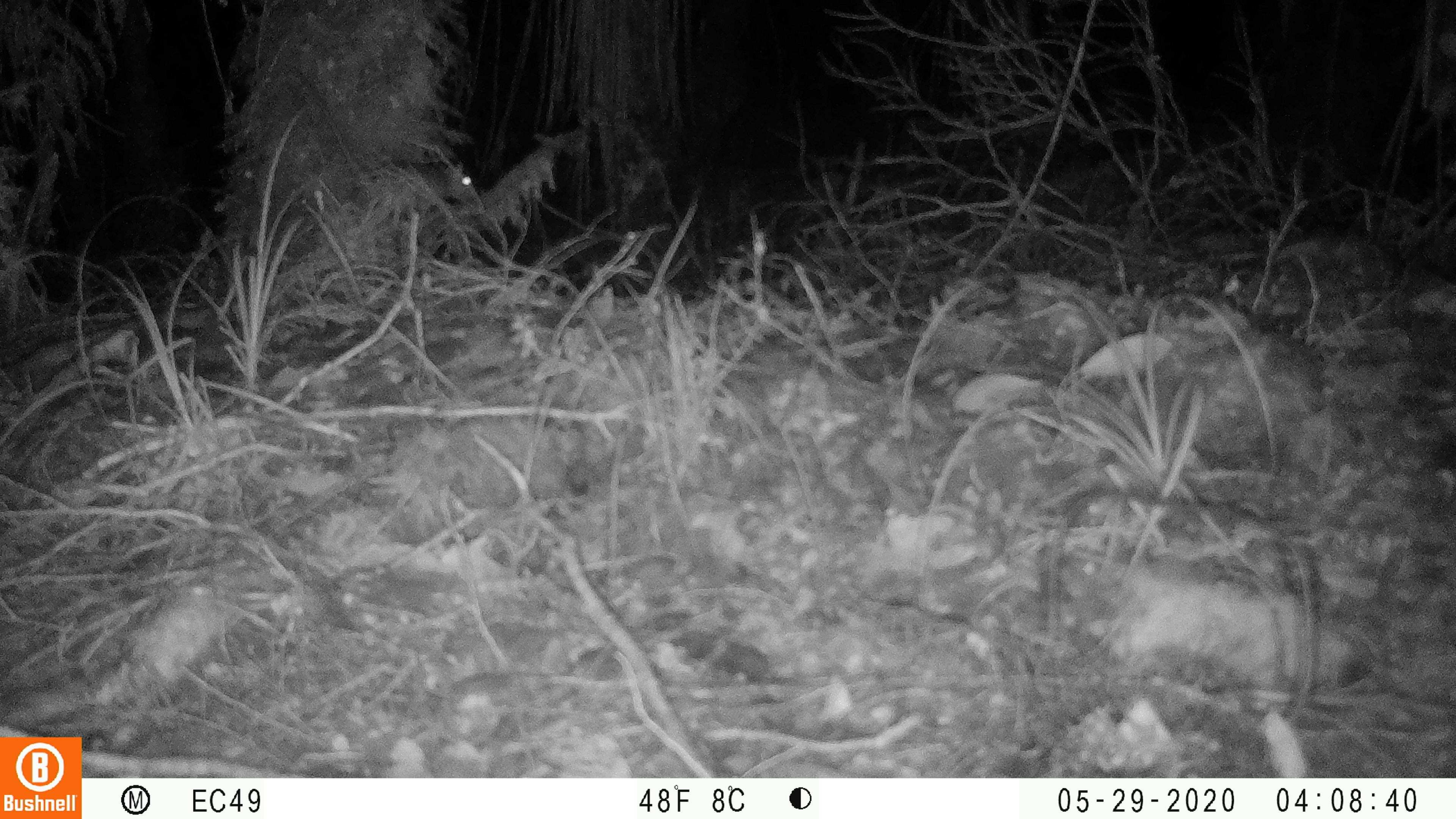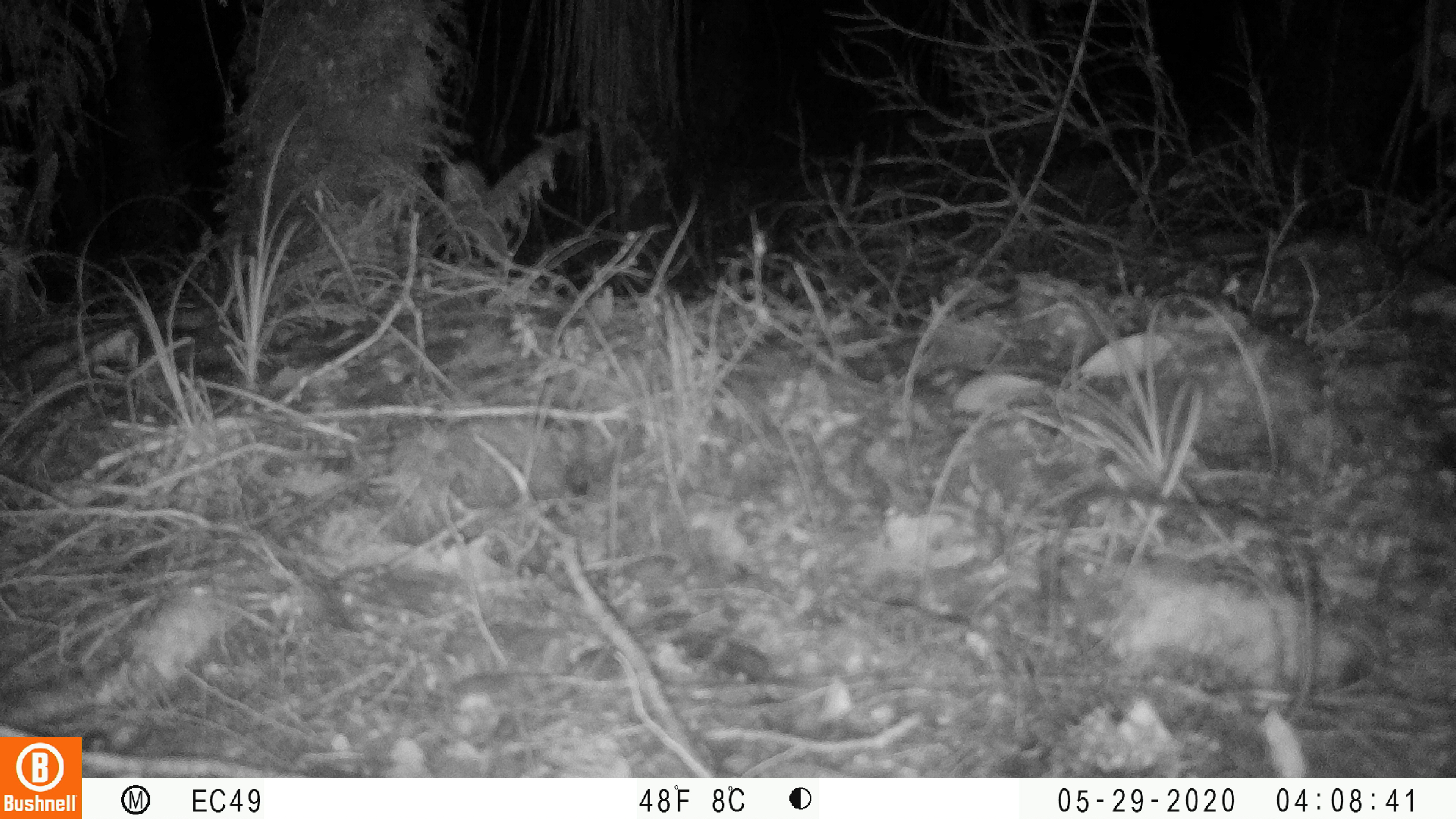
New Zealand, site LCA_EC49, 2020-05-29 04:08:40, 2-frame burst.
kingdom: Animalia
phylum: Chordata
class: Mammalia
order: Rodentia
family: Muridae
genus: Rattus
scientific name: Rattus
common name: rat